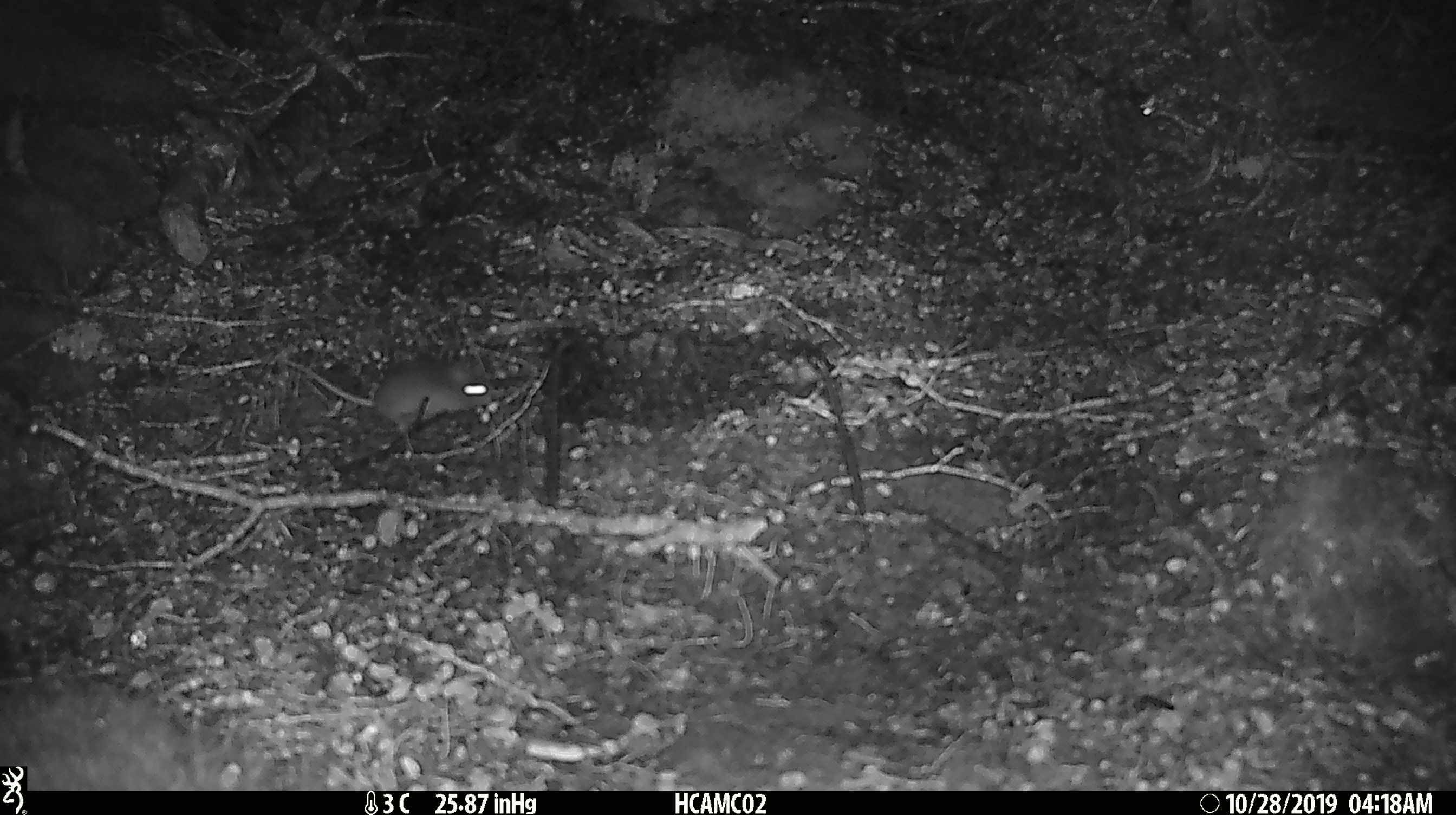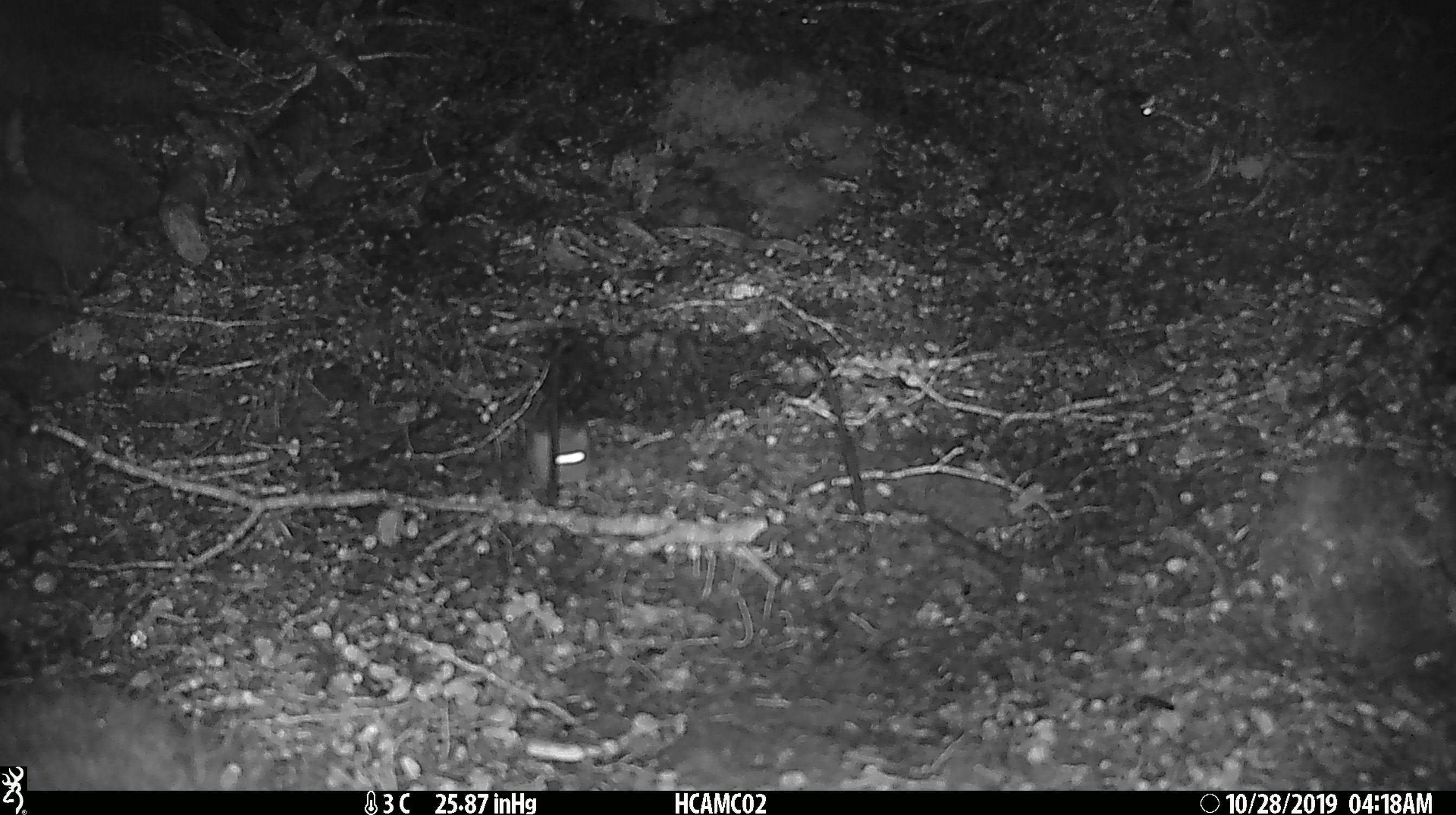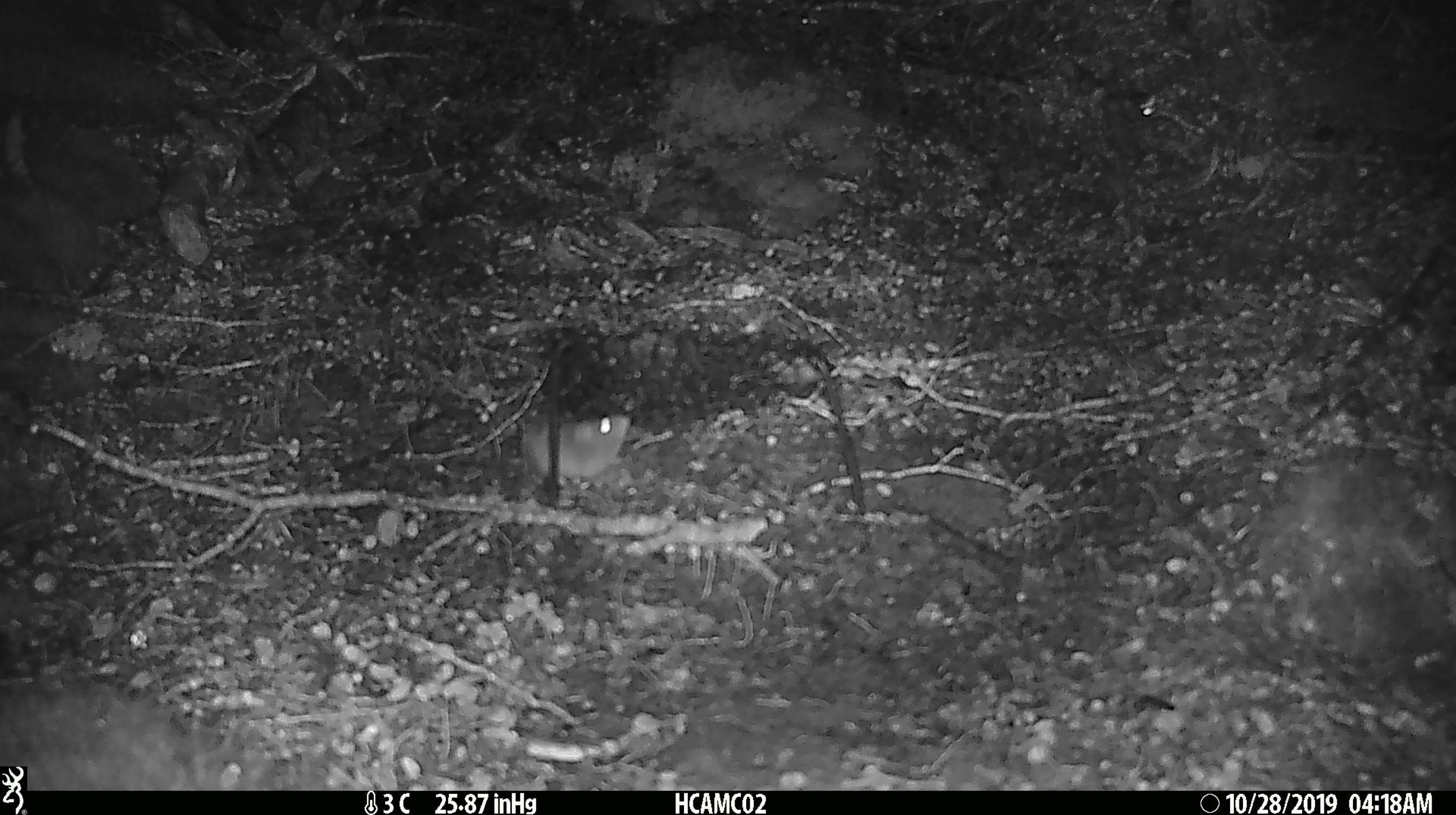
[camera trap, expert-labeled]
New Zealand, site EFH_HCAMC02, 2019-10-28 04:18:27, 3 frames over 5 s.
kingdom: Animalia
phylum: Chordata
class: Mammalia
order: Rodentia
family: Muridae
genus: Mus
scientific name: Mus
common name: mouse